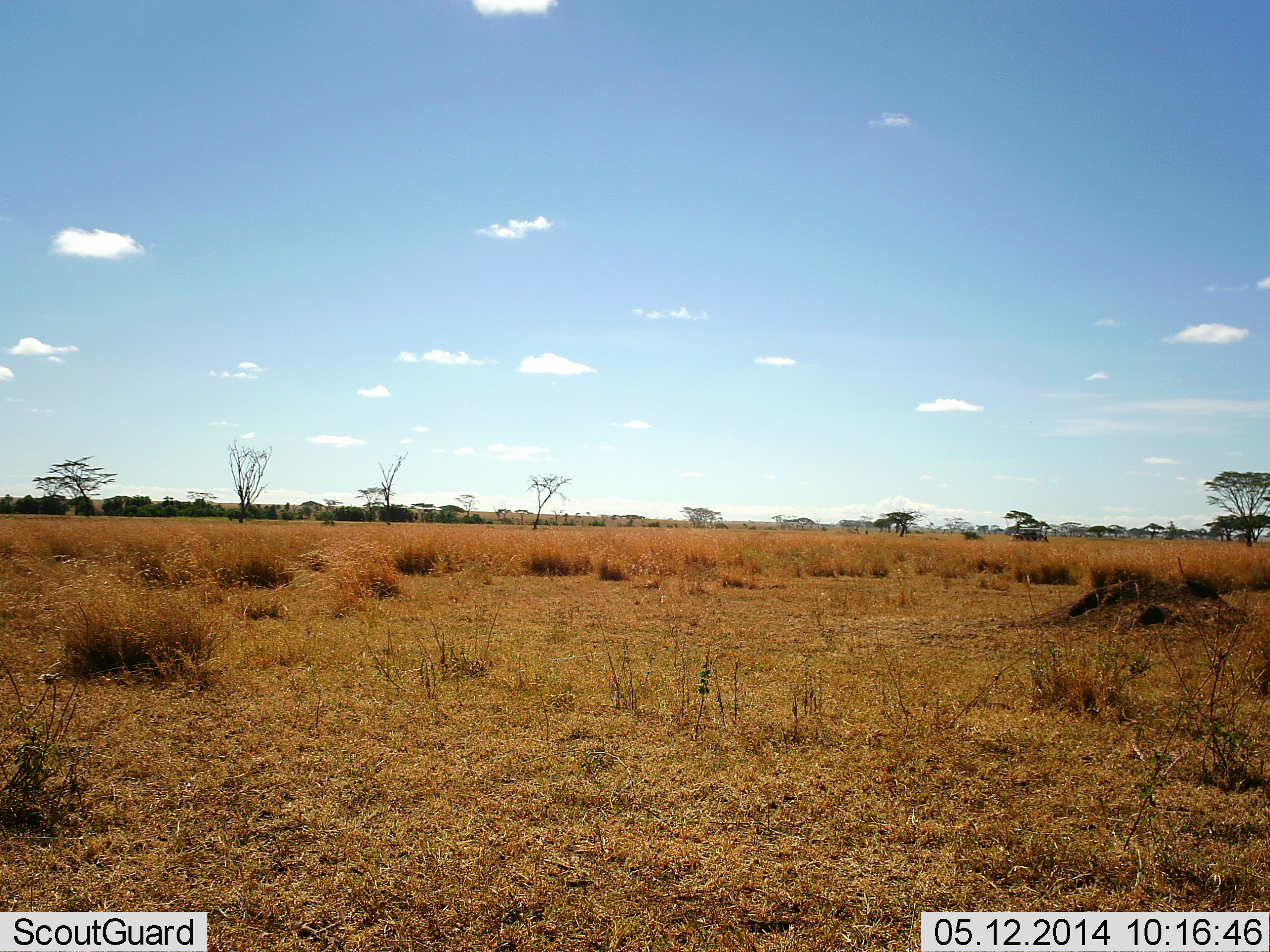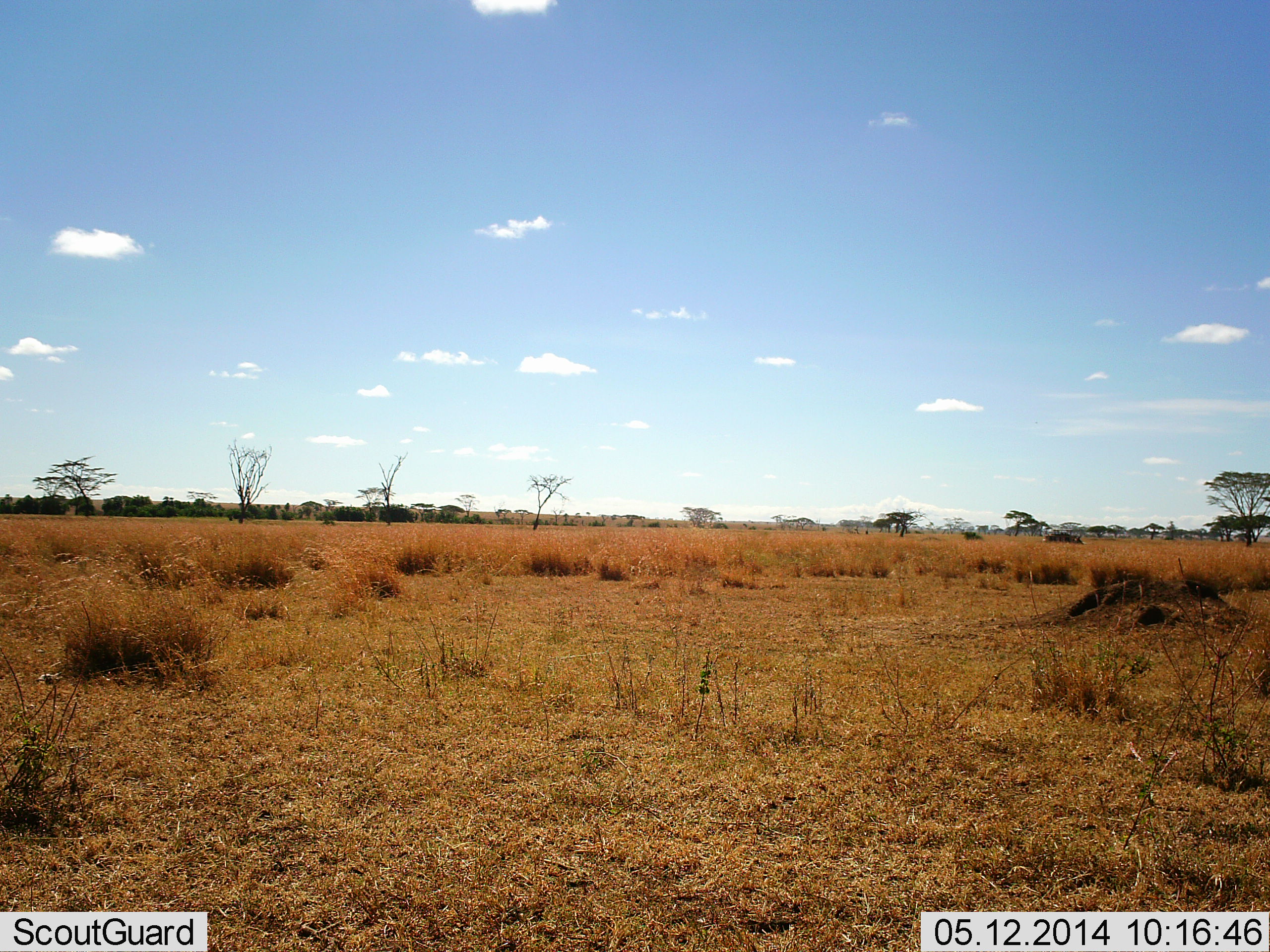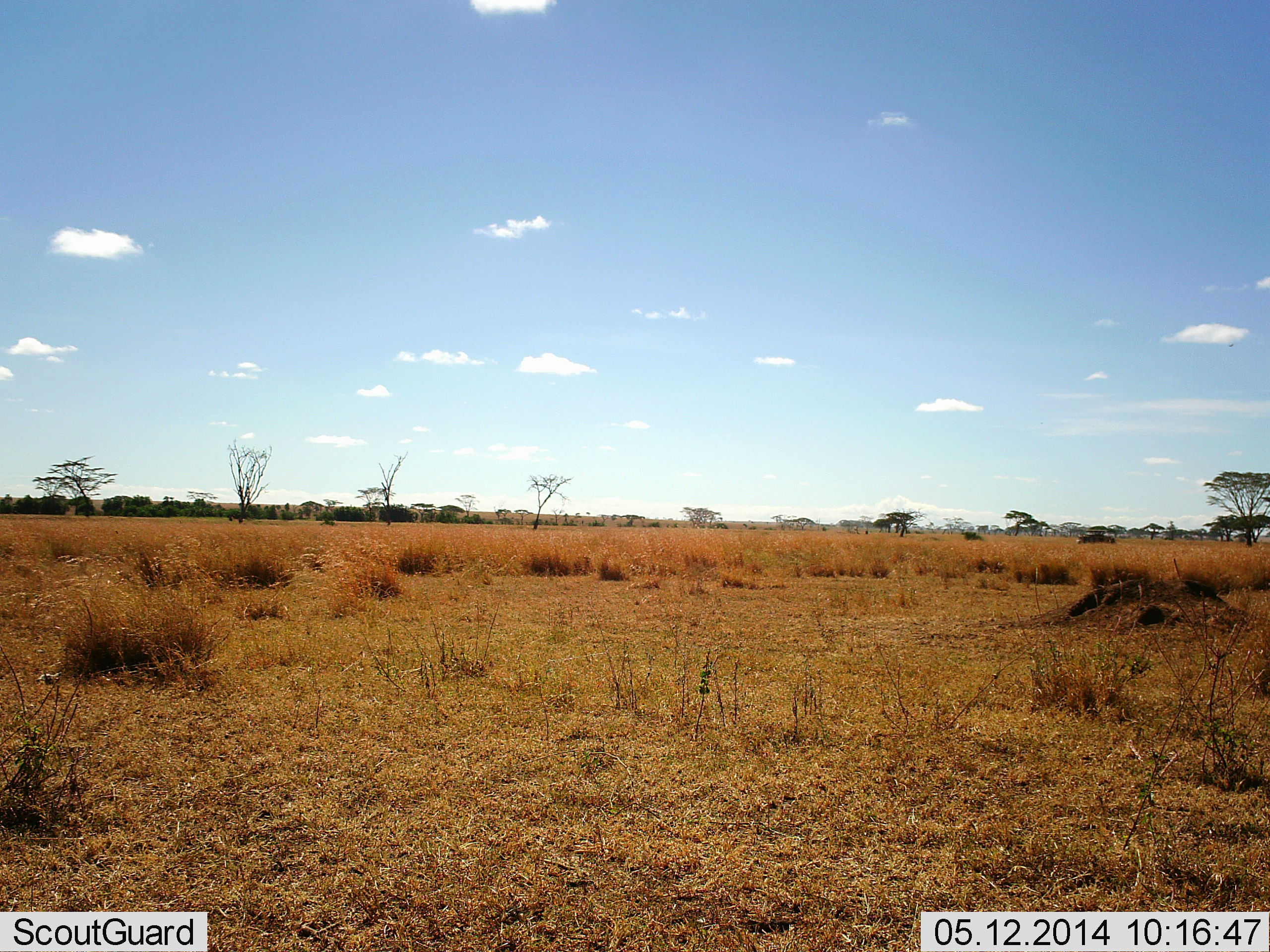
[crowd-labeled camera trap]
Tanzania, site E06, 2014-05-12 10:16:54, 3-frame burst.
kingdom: Animalia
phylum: Chordata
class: Mammalia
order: Artiodactyla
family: Bovidae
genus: Connochaetes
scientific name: Connochaetes taurinus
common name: blue wildebeest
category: wildebeest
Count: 1.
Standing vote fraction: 0%.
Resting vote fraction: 0%.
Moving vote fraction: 100%.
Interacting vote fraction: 0%.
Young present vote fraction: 0%.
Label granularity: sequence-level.